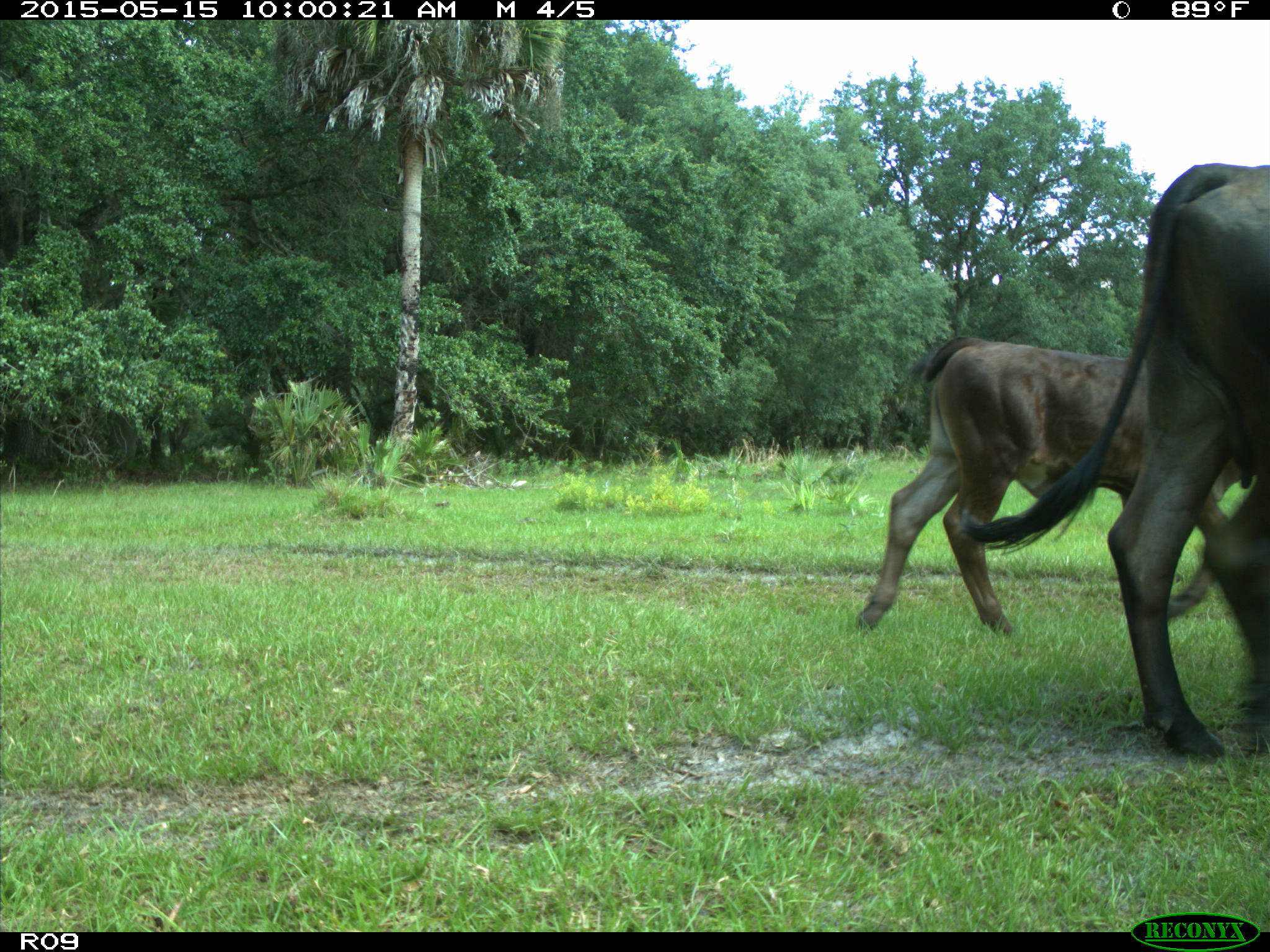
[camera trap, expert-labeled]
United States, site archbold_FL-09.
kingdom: Animalia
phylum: Chordata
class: Mammalia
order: Artiodactyla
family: Bovidae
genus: Bos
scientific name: Bos taurus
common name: domestic cow